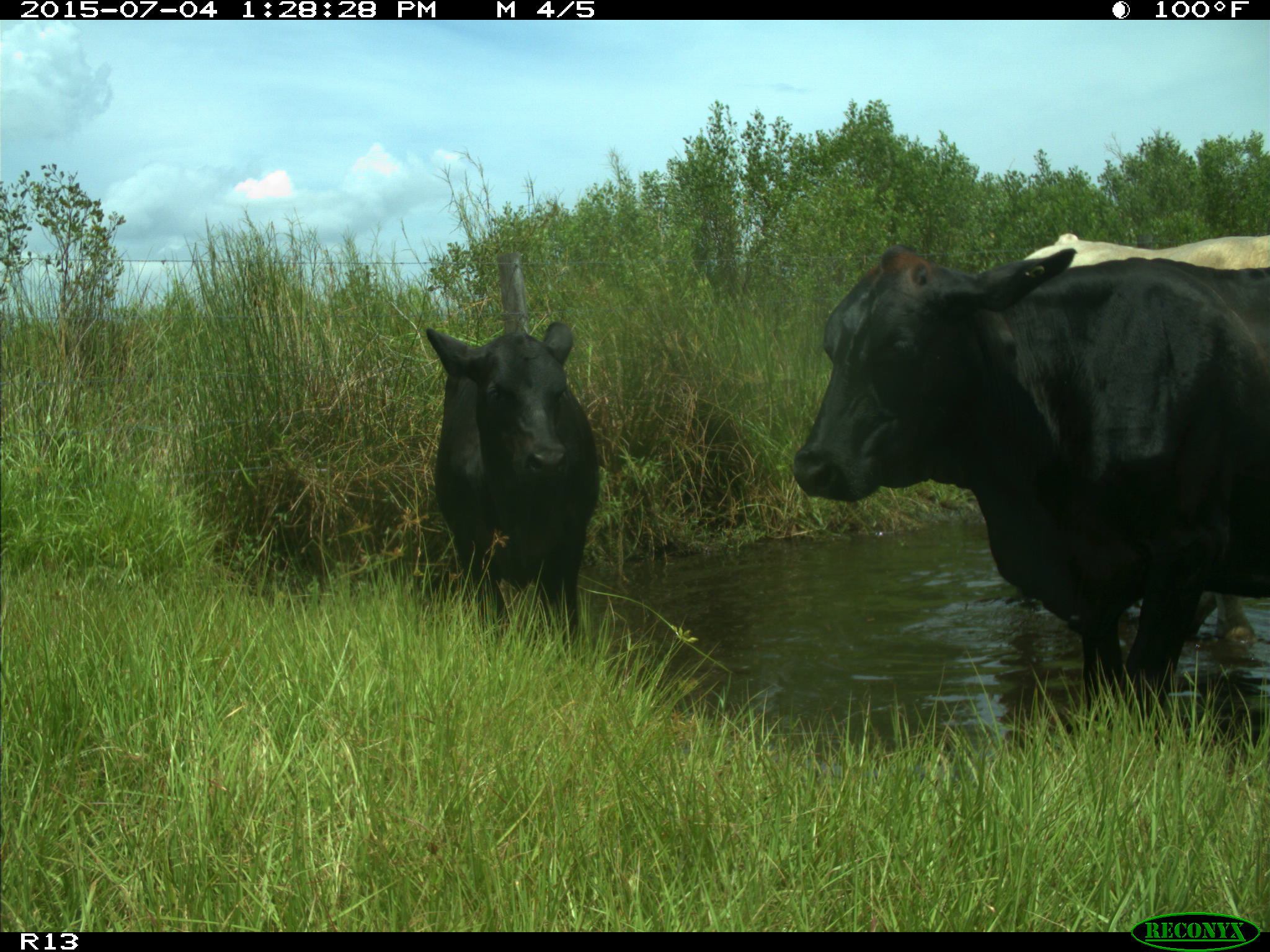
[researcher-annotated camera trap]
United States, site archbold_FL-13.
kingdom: Animalia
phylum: Chordata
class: Mammalia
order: Artiodactyla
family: Bovidae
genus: Bos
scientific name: Bos taurus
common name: domestic cow